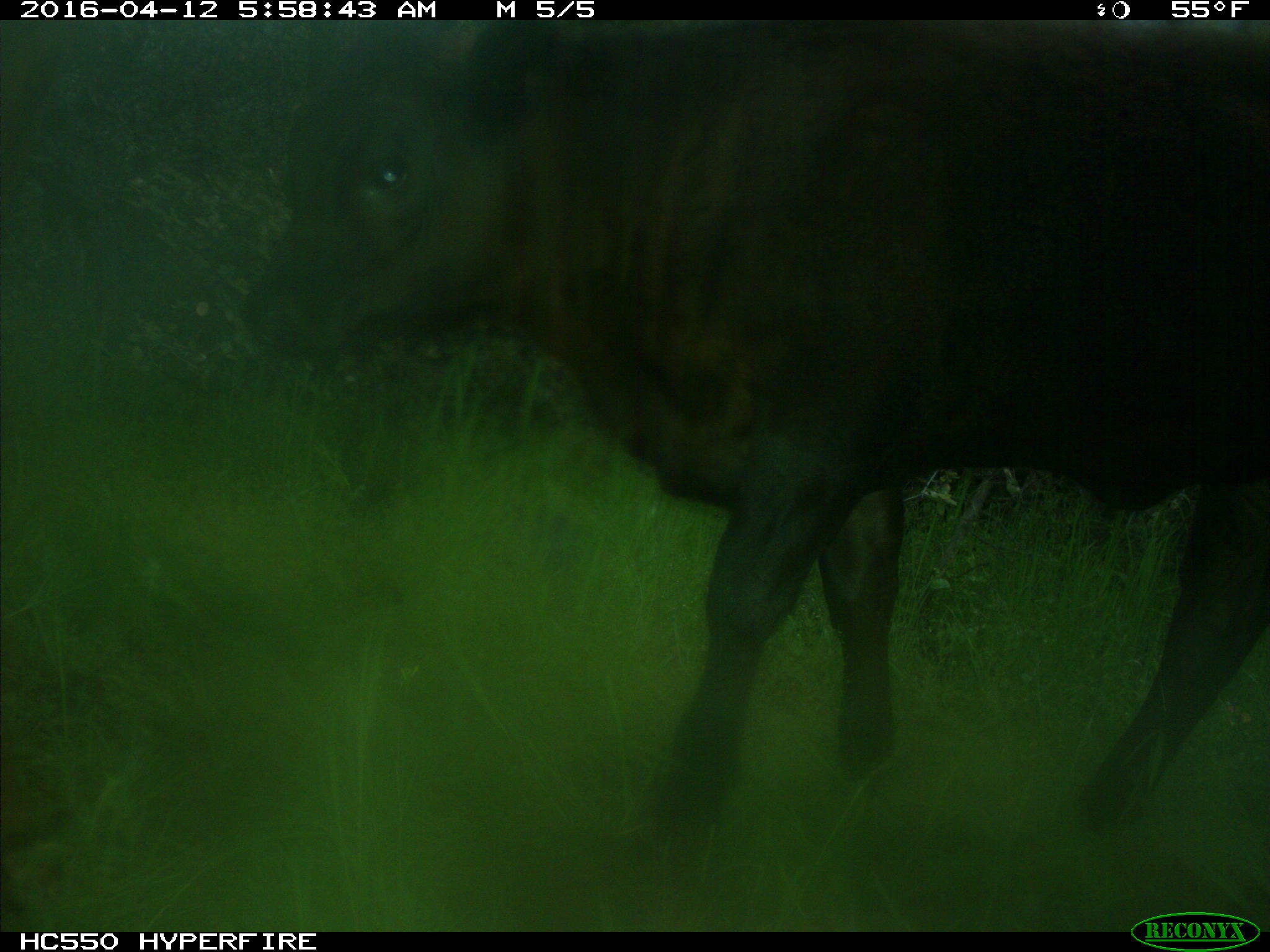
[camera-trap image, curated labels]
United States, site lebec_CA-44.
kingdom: Animalia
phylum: Chordata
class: Mammalia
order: Artiodactyla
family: Bovidae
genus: Bos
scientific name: Bos taurus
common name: domestic cow